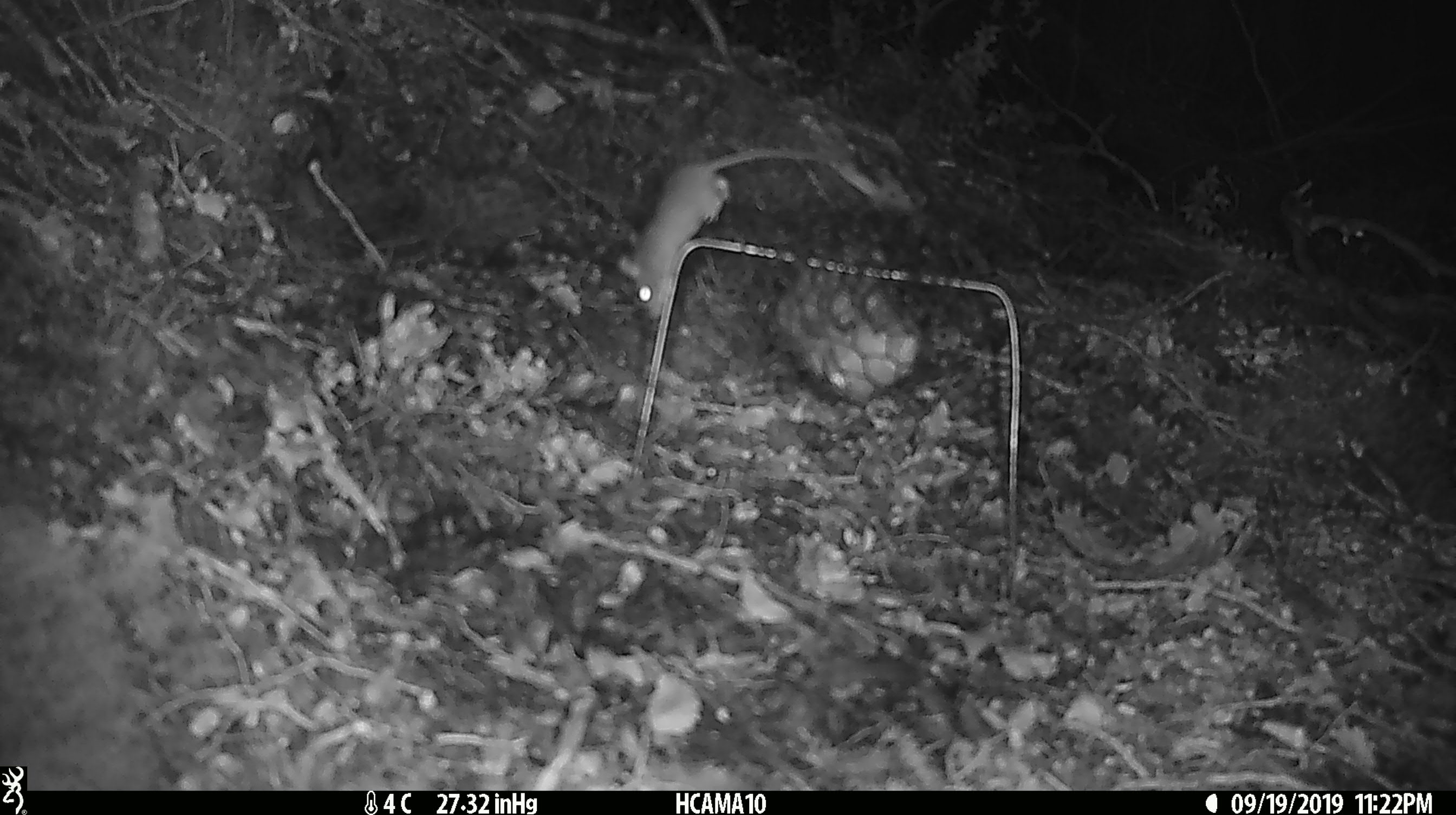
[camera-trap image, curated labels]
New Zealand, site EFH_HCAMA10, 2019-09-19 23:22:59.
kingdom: Animalia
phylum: Chordata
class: Mammalia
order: Rodentia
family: Muridae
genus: Mus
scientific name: Mus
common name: mouse